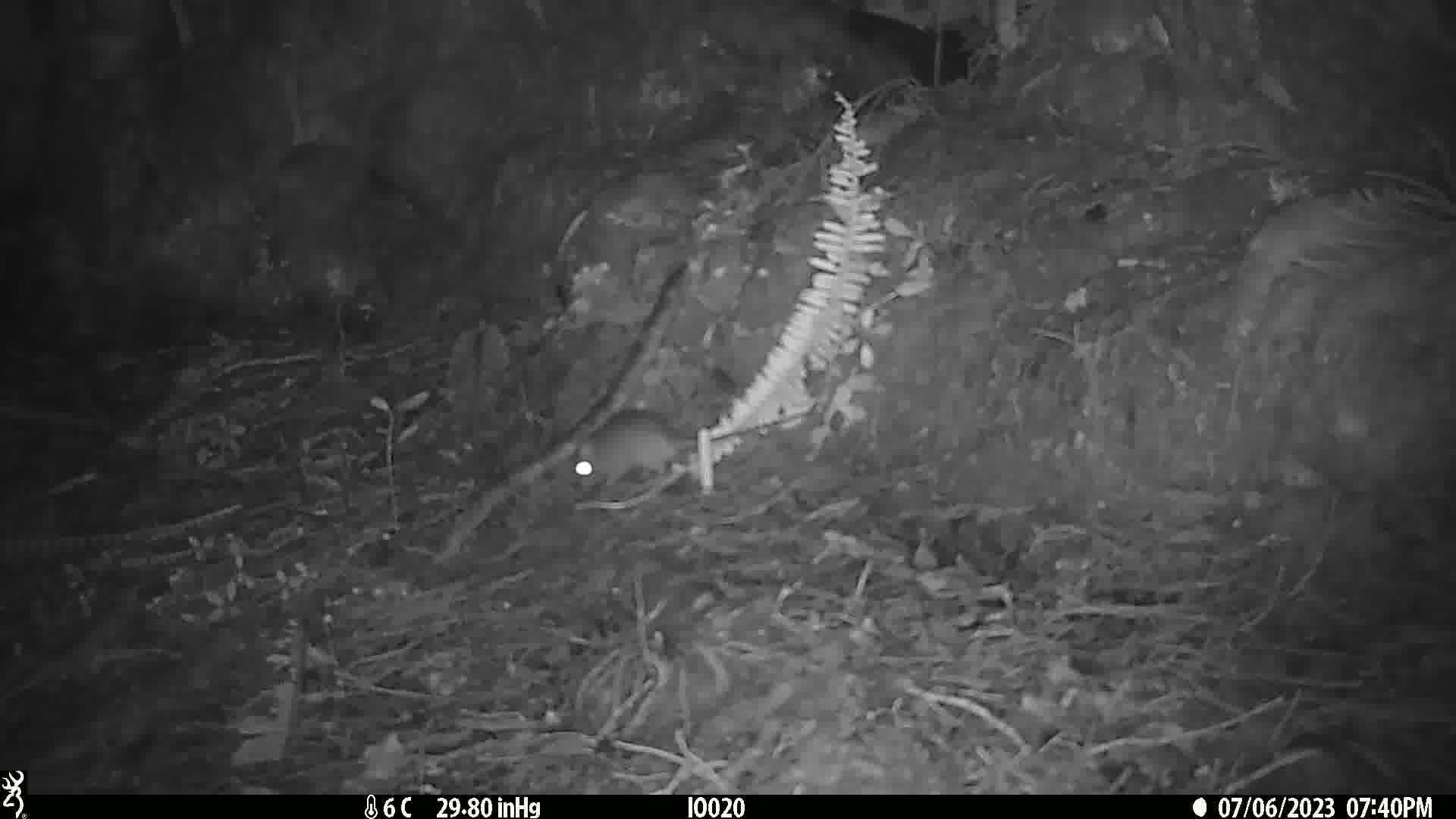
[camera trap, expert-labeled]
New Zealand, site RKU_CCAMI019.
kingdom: Animalia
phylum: Chordata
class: Mammalia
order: Rodentia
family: Muridae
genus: Rattus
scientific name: Rattus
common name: rat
Rat (Rattus).